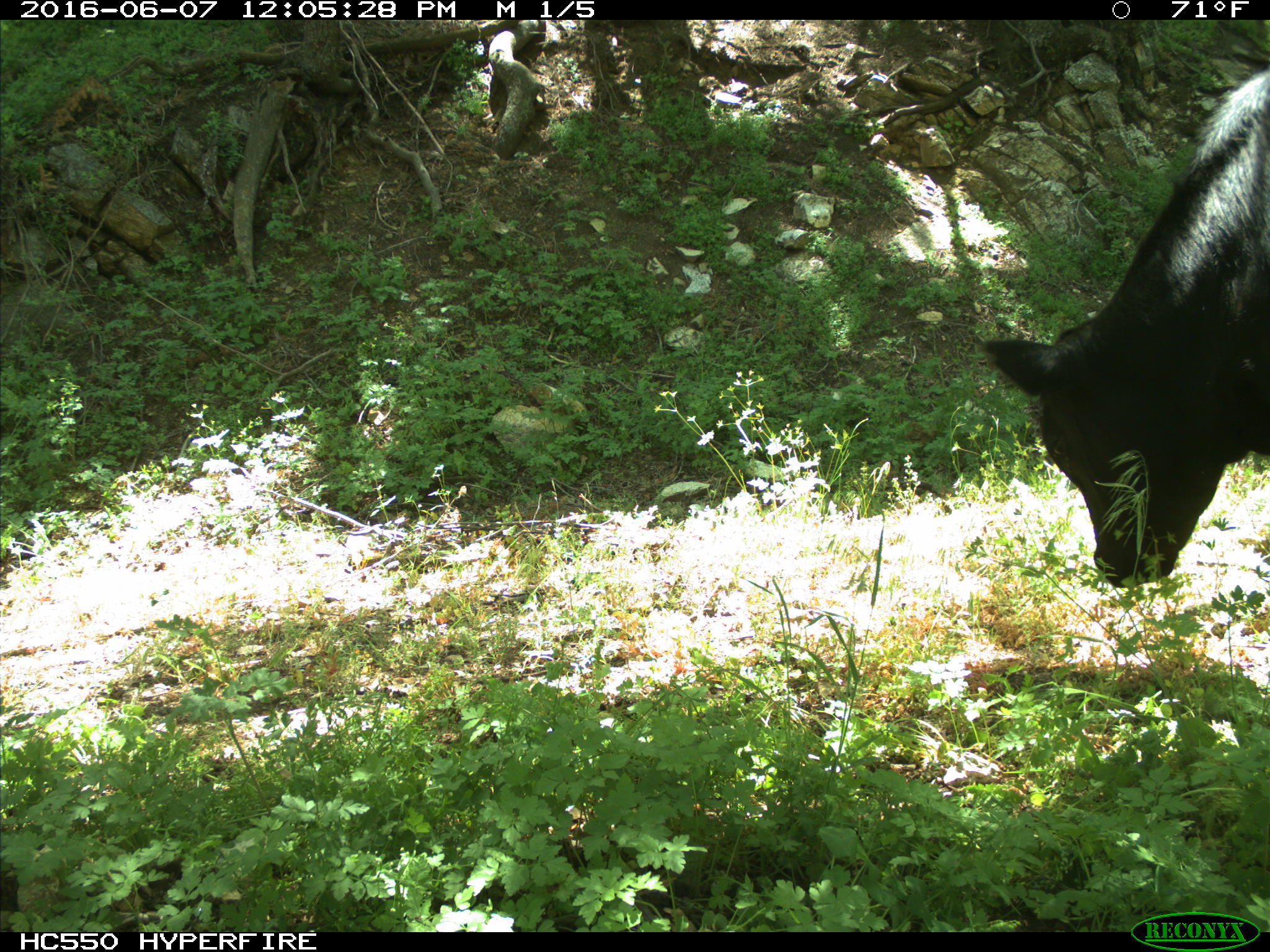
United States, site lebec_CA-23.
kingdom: Animalia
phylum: Chordata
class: Mammalia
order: Artiodactyla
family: Bovidae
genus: Bos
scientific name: Bos taurus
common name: domestic cow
Bos taurus (domestic cow).